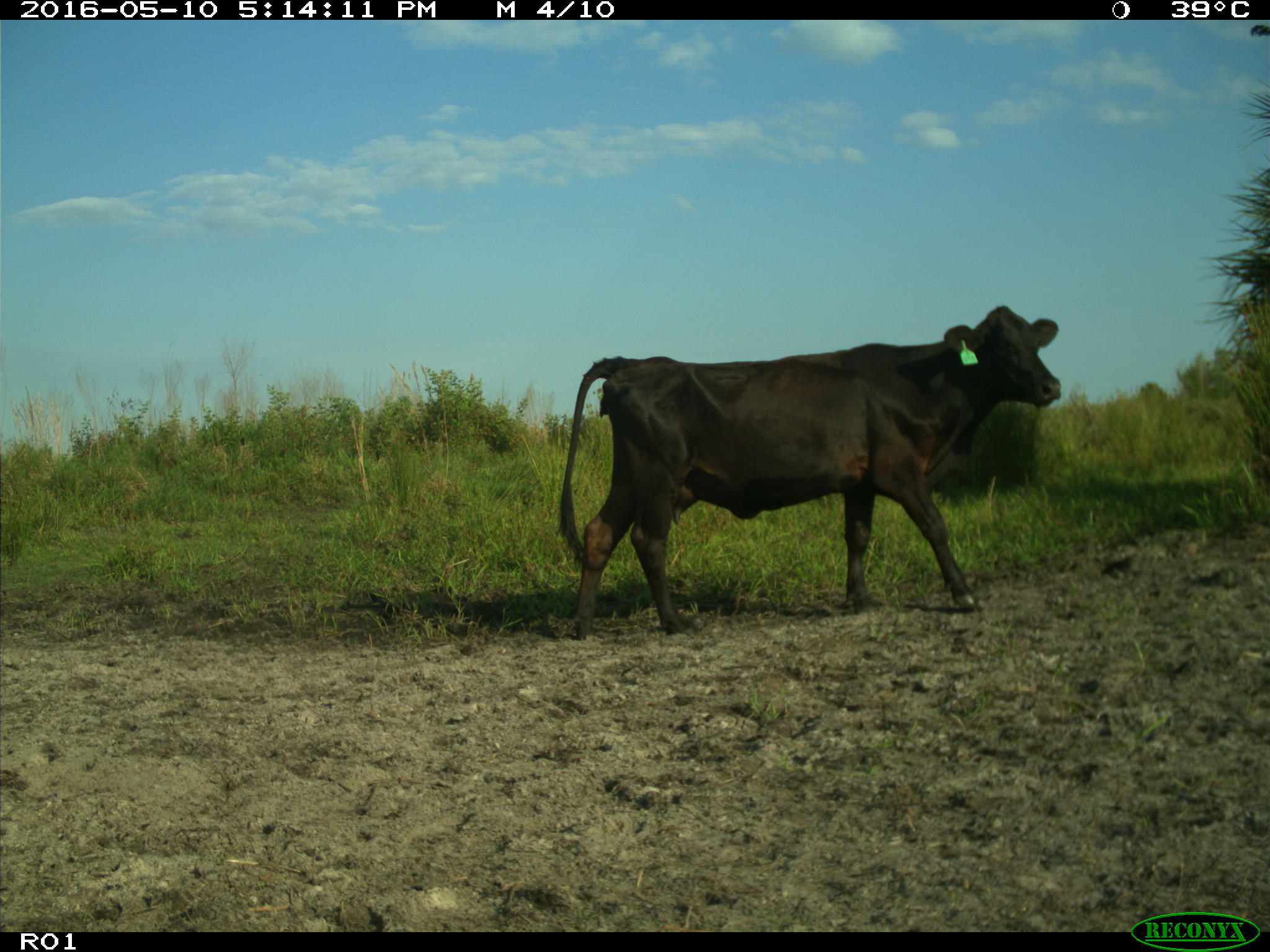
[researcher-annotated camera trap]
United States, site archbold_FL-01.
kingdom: Animalia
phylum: Chordata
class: Mammalia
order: Artiodactyla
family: Bovidae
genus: Bos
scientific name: Bos taurus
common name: domestic cow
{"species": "Bos taurus (domestic cow)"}